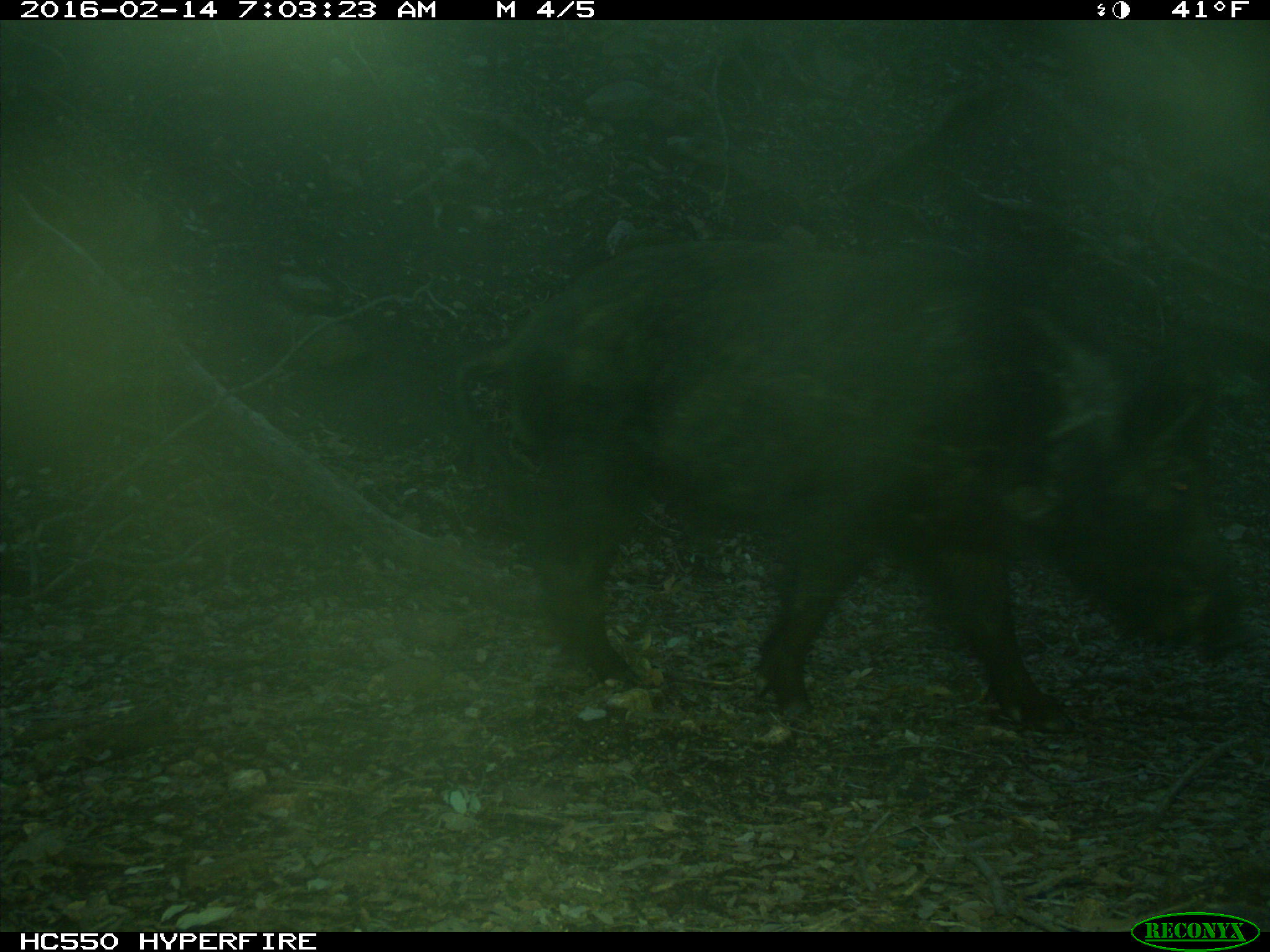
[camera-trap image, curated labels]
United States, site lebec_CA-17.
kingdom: Animalia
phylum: Chordata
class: Mammalia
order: Artiodactyla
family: Suidae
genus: Sus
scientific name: Sus scrofa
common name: wild boar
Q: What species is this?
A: Sus scrofa (wild boar).